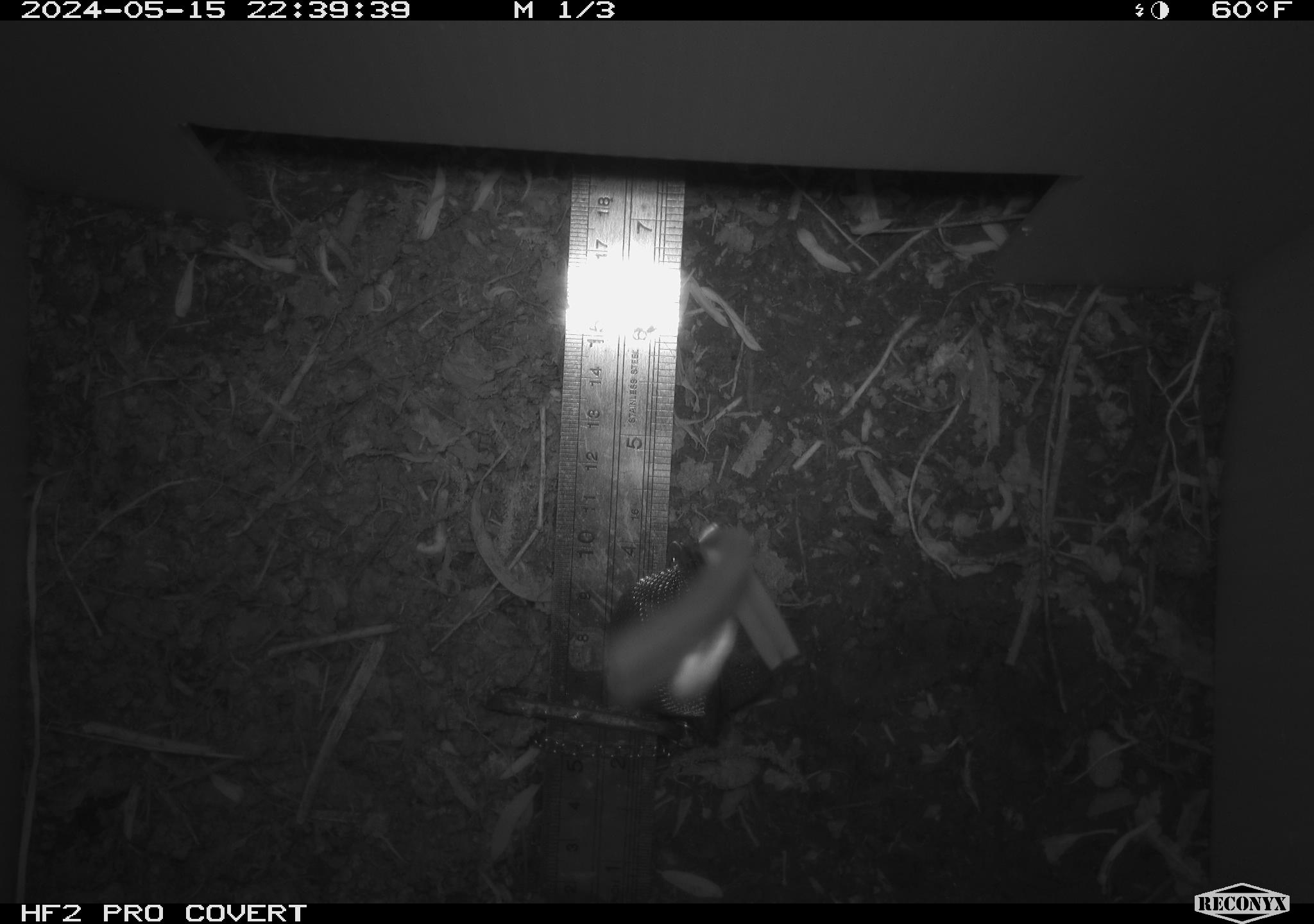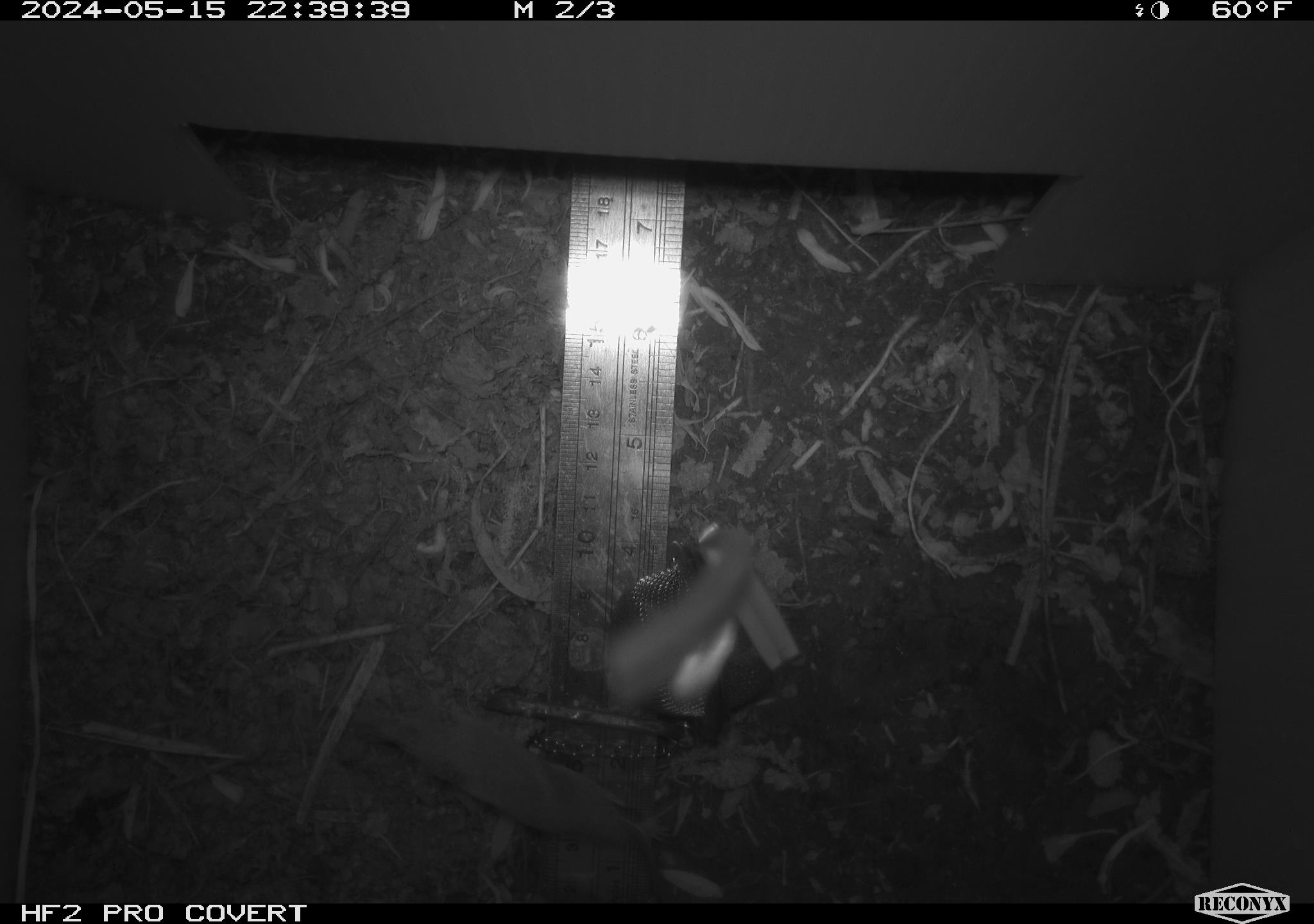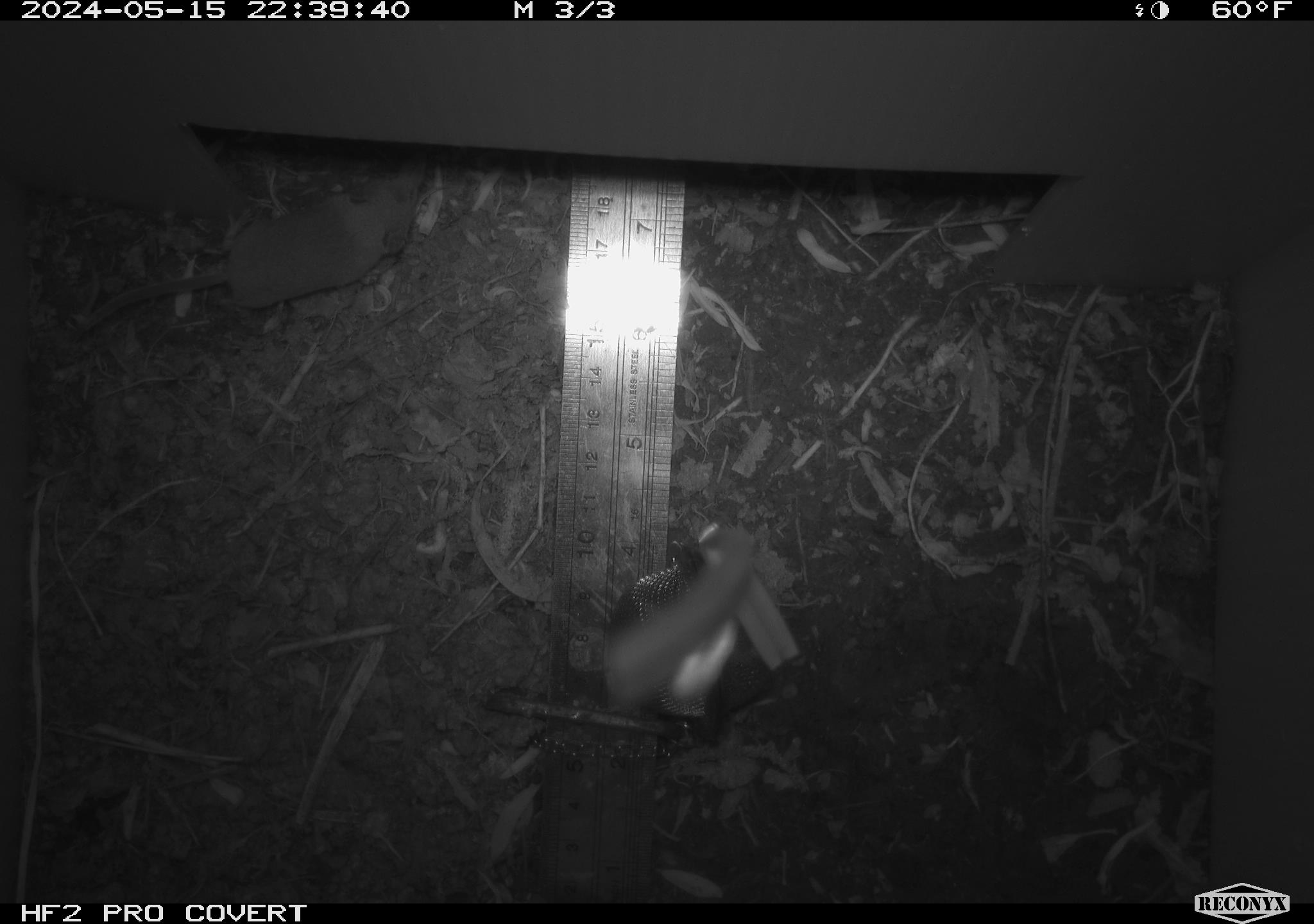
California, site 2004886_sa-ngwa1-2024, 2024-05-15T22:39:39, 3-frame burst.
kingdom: Animalia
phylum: Chordata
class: Mammalia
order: Eulipotyphla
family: Soricidae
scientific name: Soricidae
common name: shrews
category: soricidae family